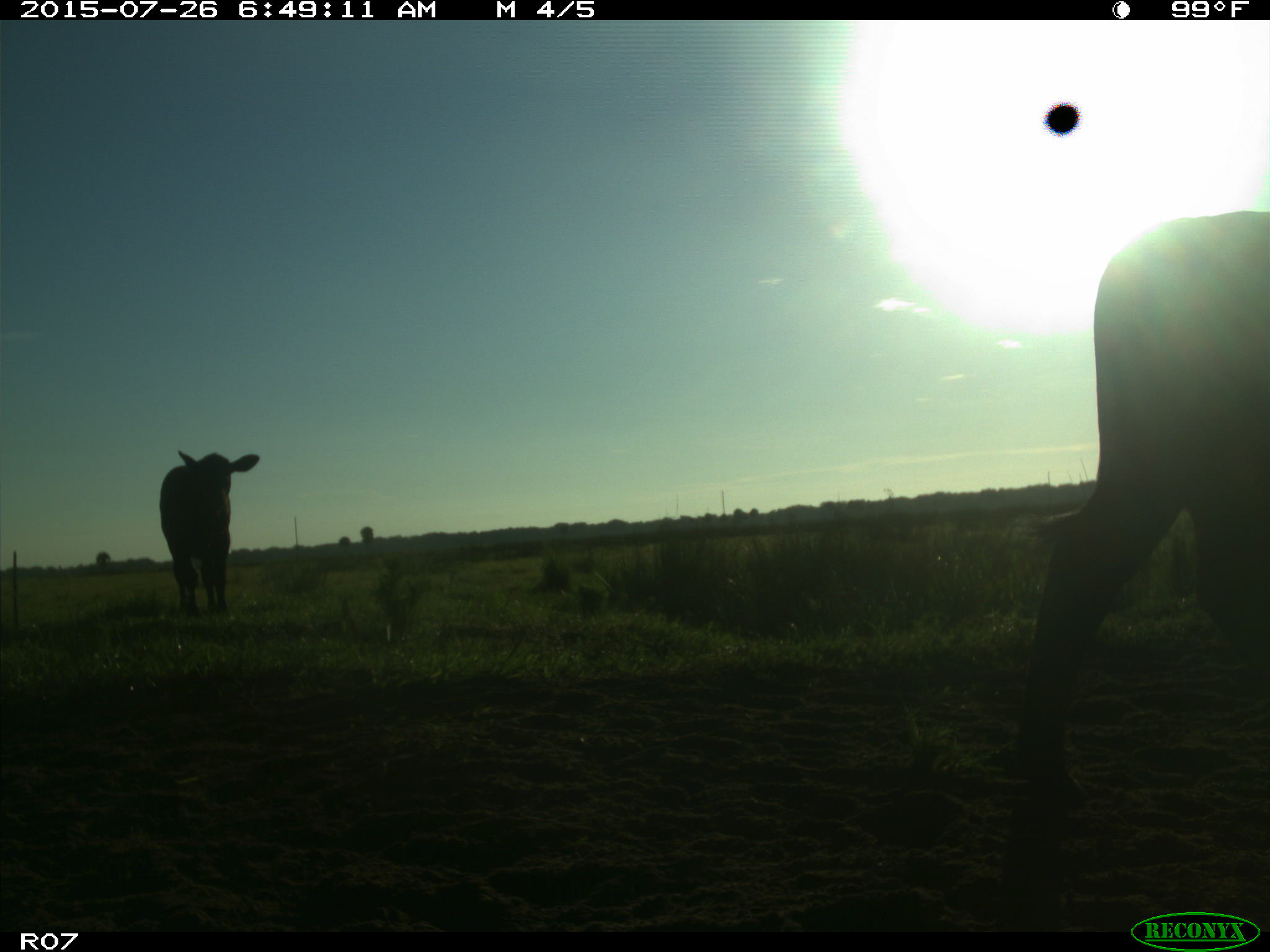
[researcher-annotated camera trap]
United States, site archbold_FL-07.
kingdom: Animalia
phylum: Chordata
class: Mammalia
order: Artiodactyla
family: Bovidae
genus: Bos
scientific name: Bos taurus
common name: domestic cow